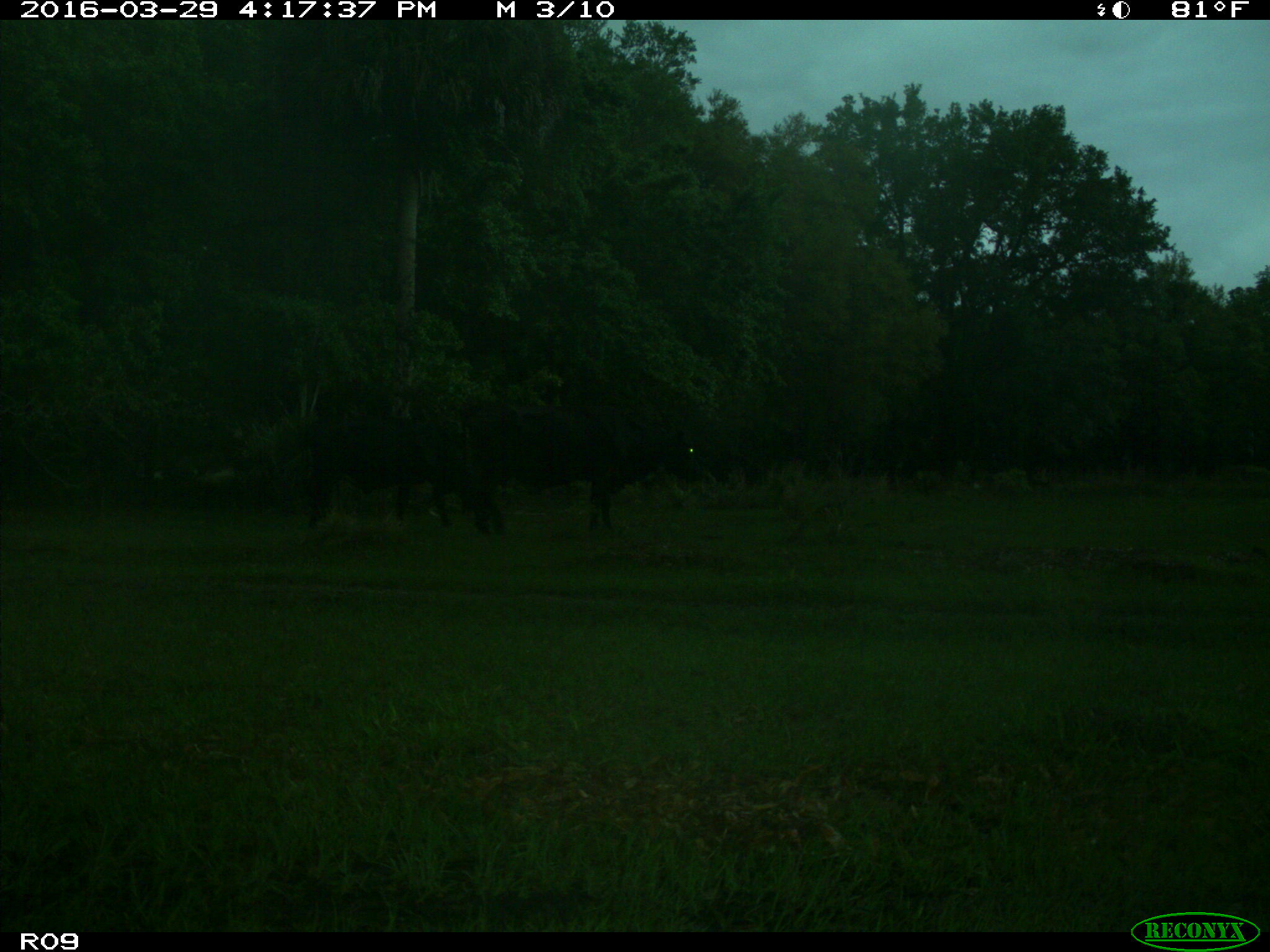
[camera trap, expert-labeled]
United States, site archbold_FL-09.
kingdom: Animalia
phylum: Chordata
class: Mammalia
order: Artiodactyla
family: Bovidae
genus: Bos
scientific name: Bos taurus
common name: domestic cow